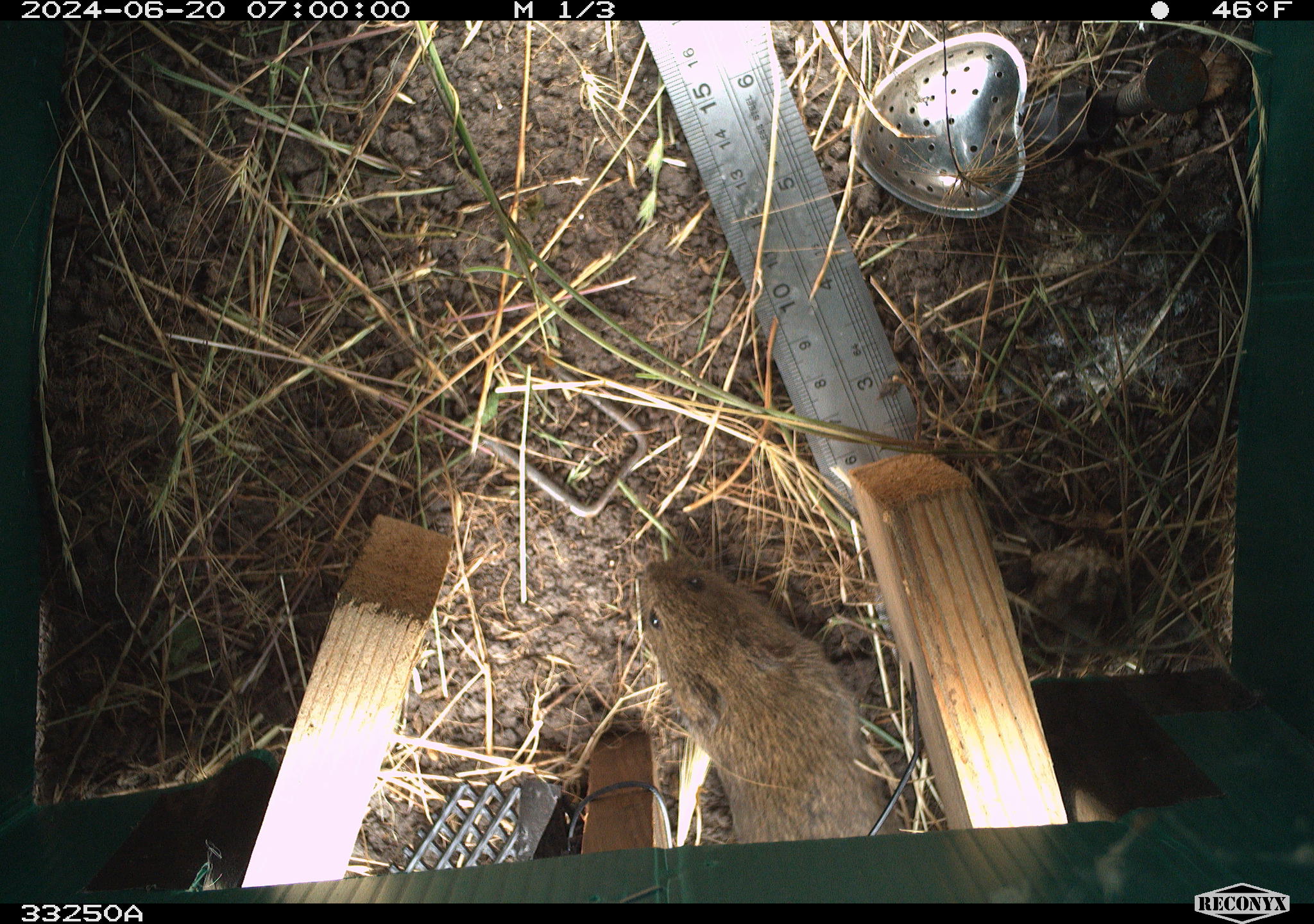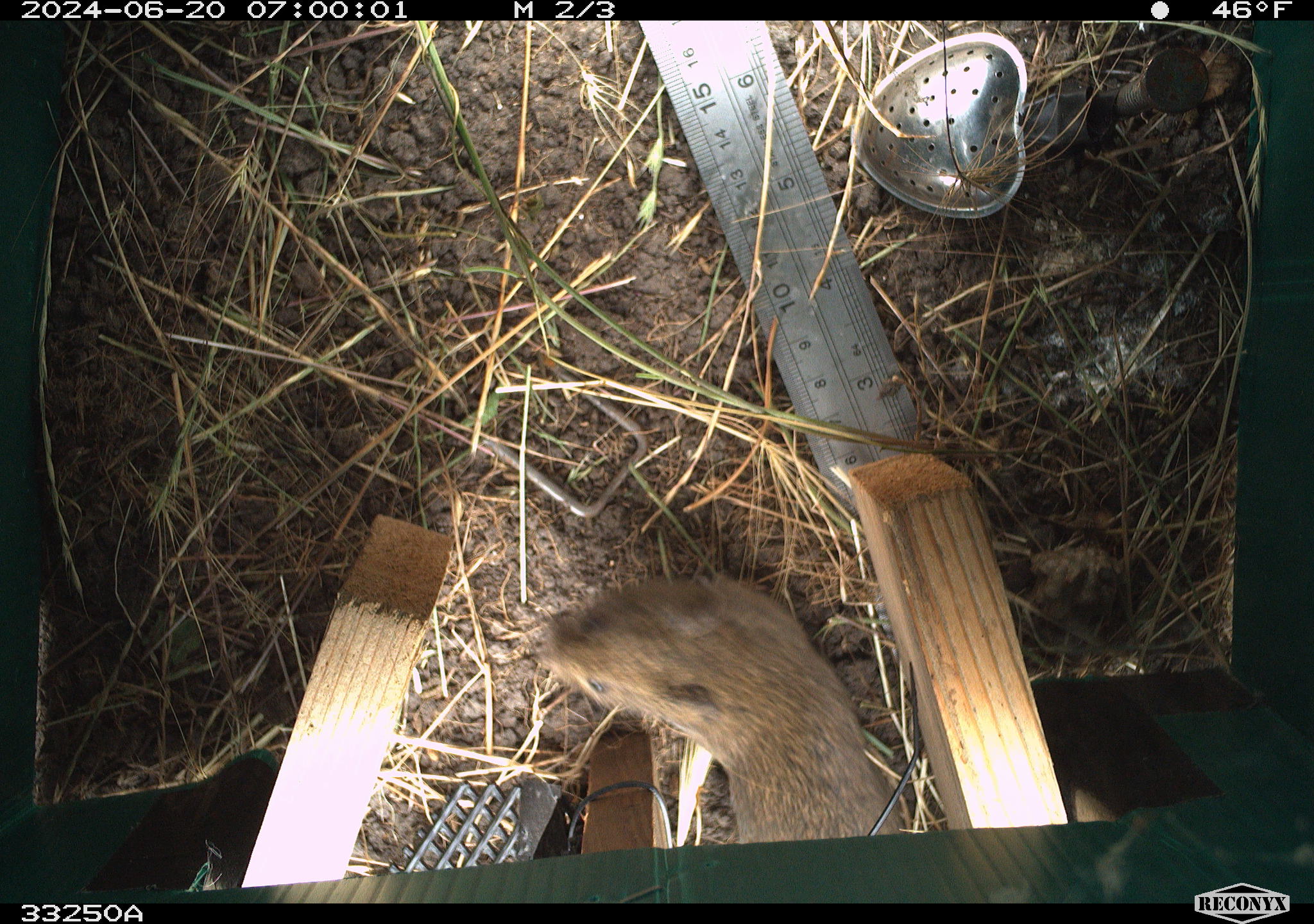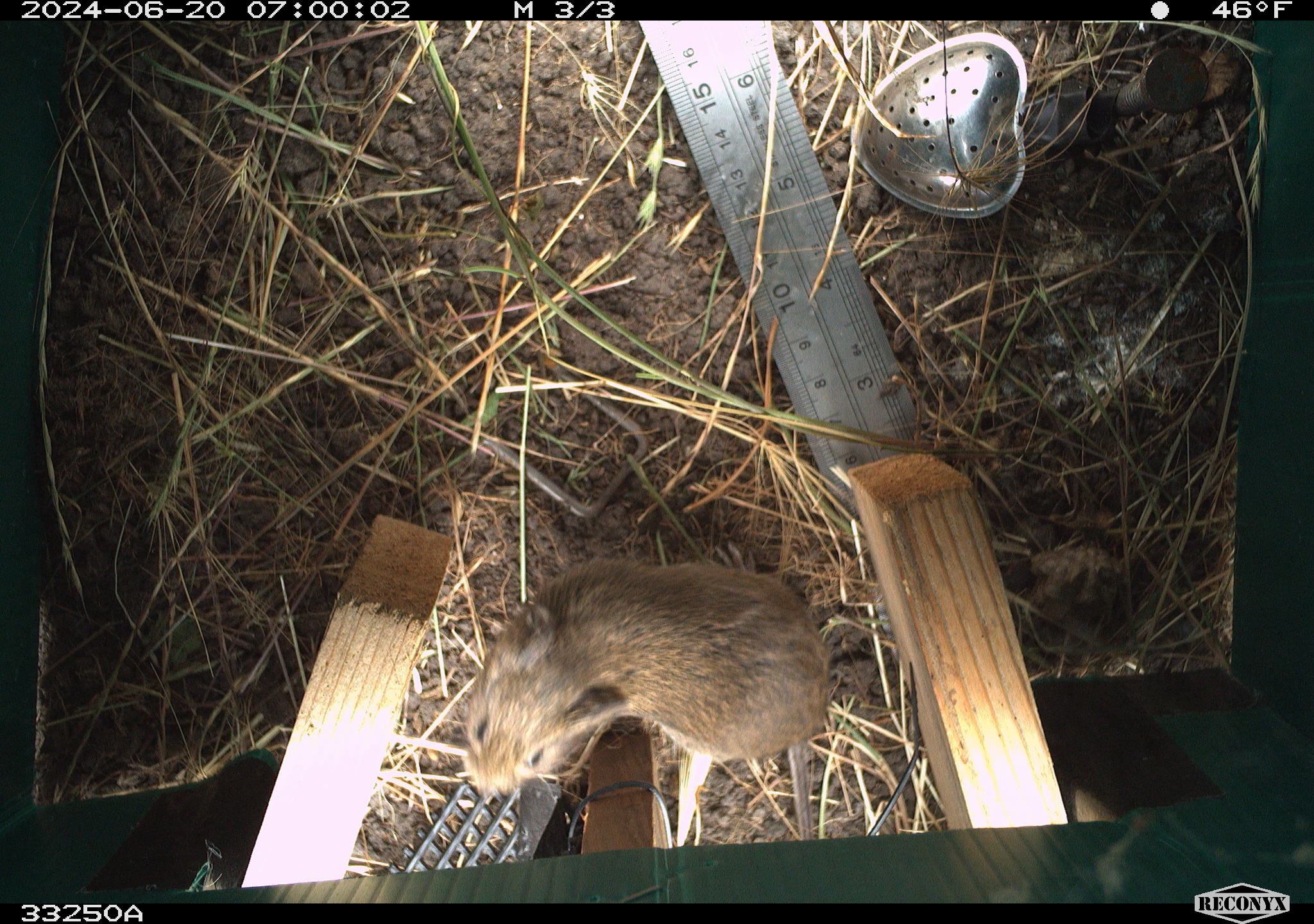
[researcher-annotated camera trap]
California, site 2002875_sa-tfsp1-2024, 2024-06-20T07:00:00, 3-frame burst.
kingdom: Animalia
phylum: Chordata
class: Mammalia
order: Rodentia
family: Cricetidae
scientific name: Arvicolinae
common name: voles, lemmings, and muskrats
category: arvicolinae subfamily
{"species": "arvicolinae subfamily (voles, lemmings, and muskrats) (Arvicolinae)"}